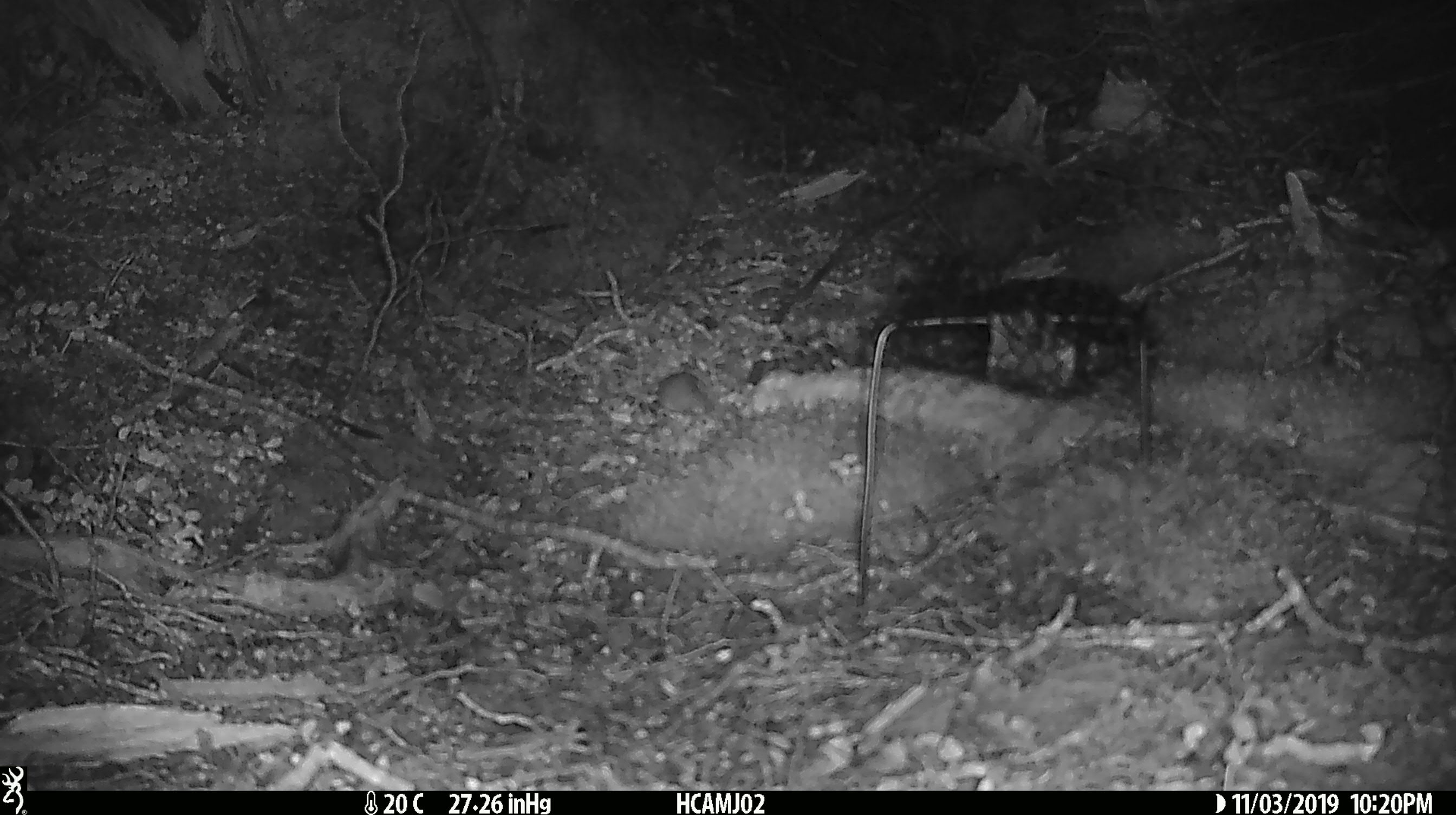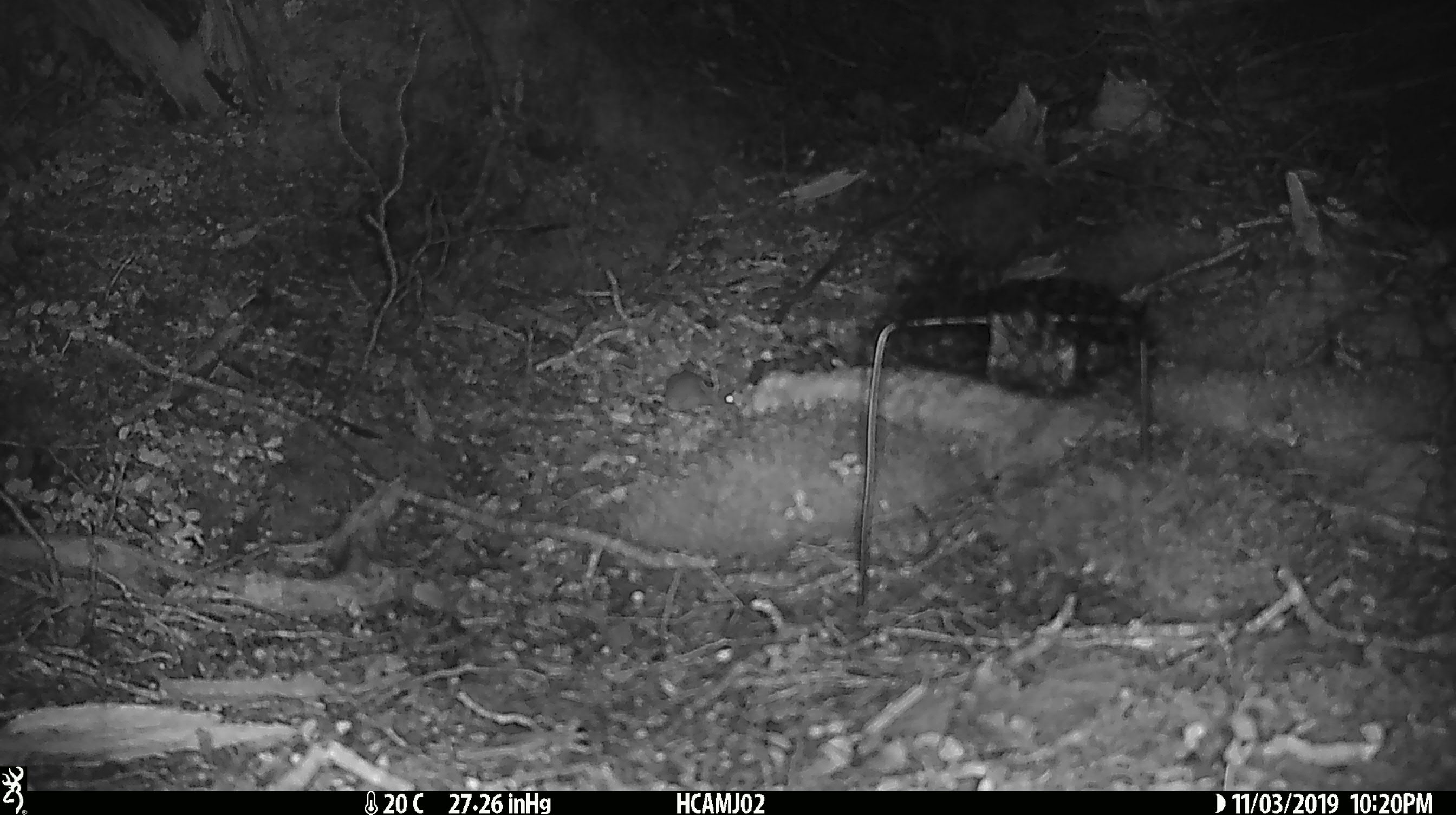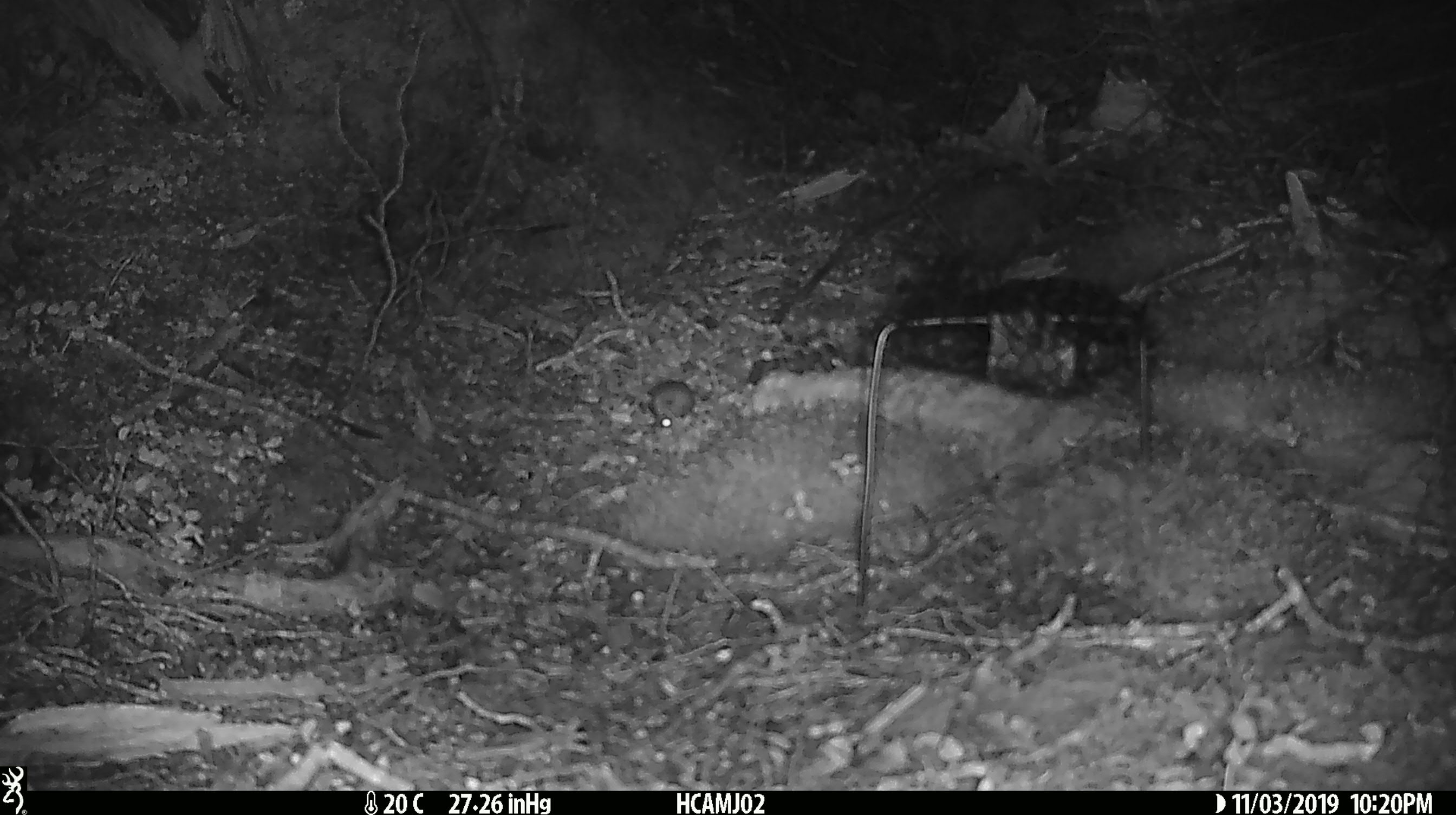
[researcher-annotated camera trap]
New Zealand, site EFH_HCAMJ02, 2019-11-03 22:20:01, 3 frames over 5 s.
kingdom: Animalia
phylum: Chordata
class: Mammalia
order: Rodentia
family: Muridae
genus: Mus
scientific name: Mus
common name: mouse